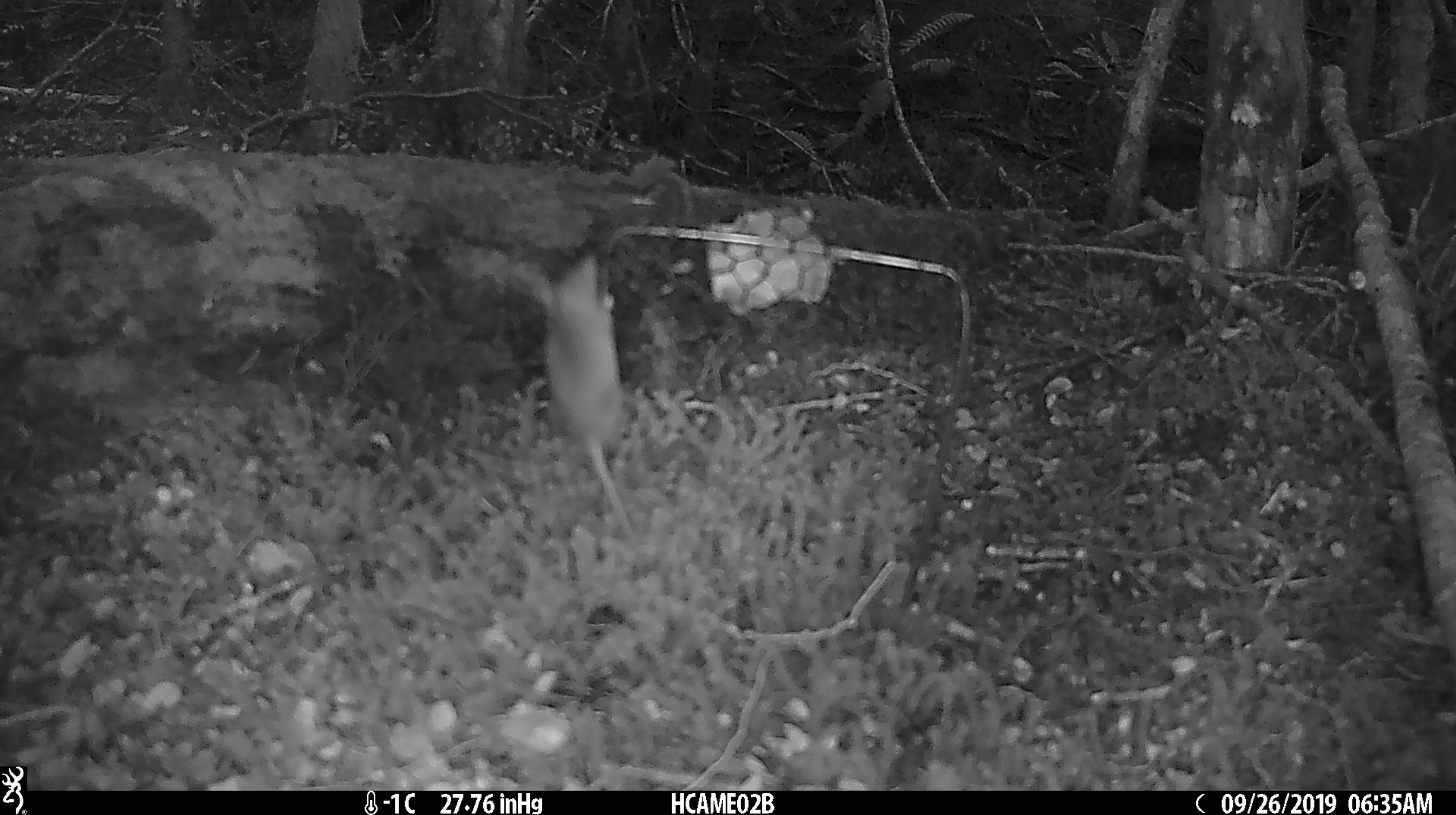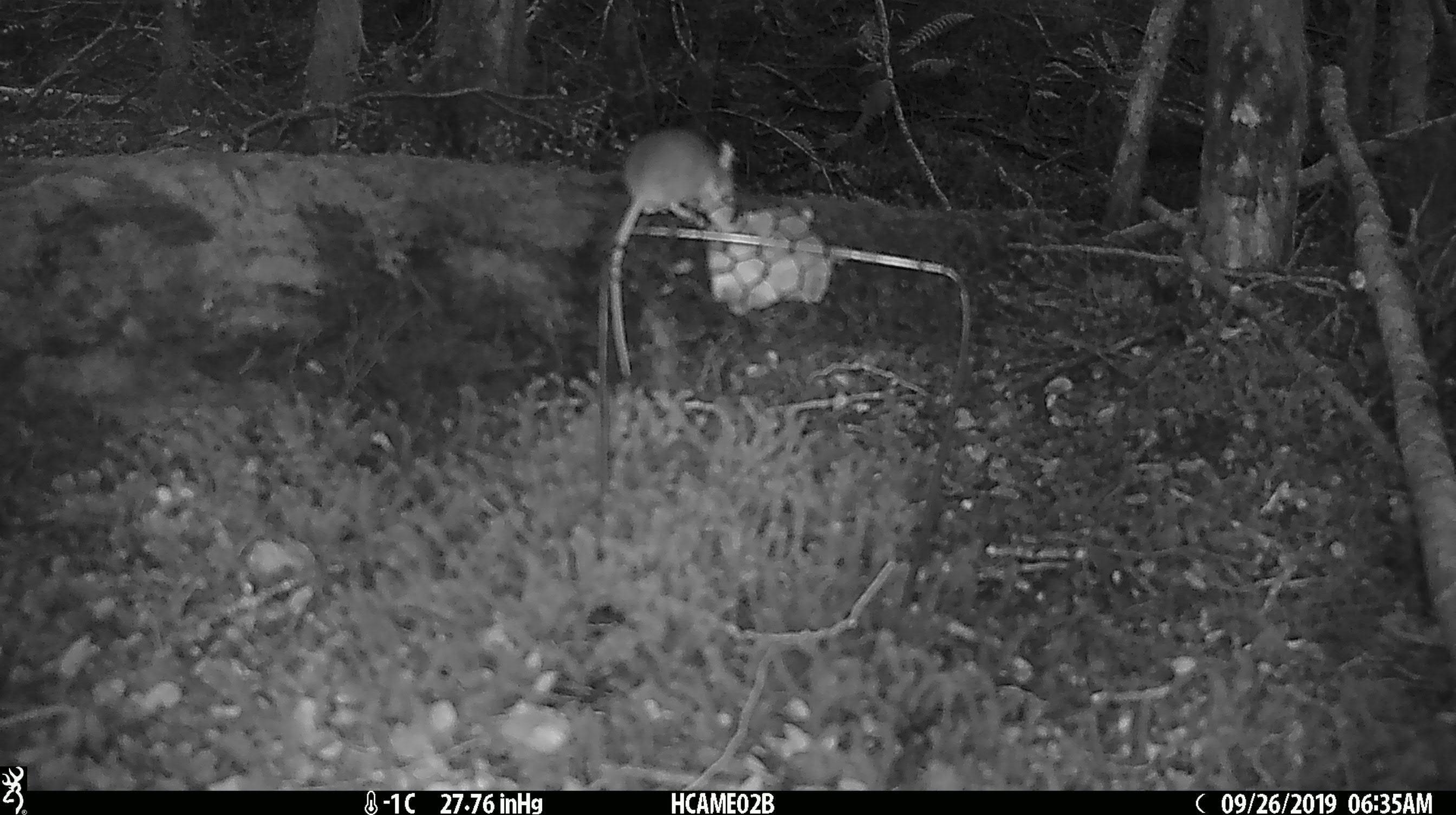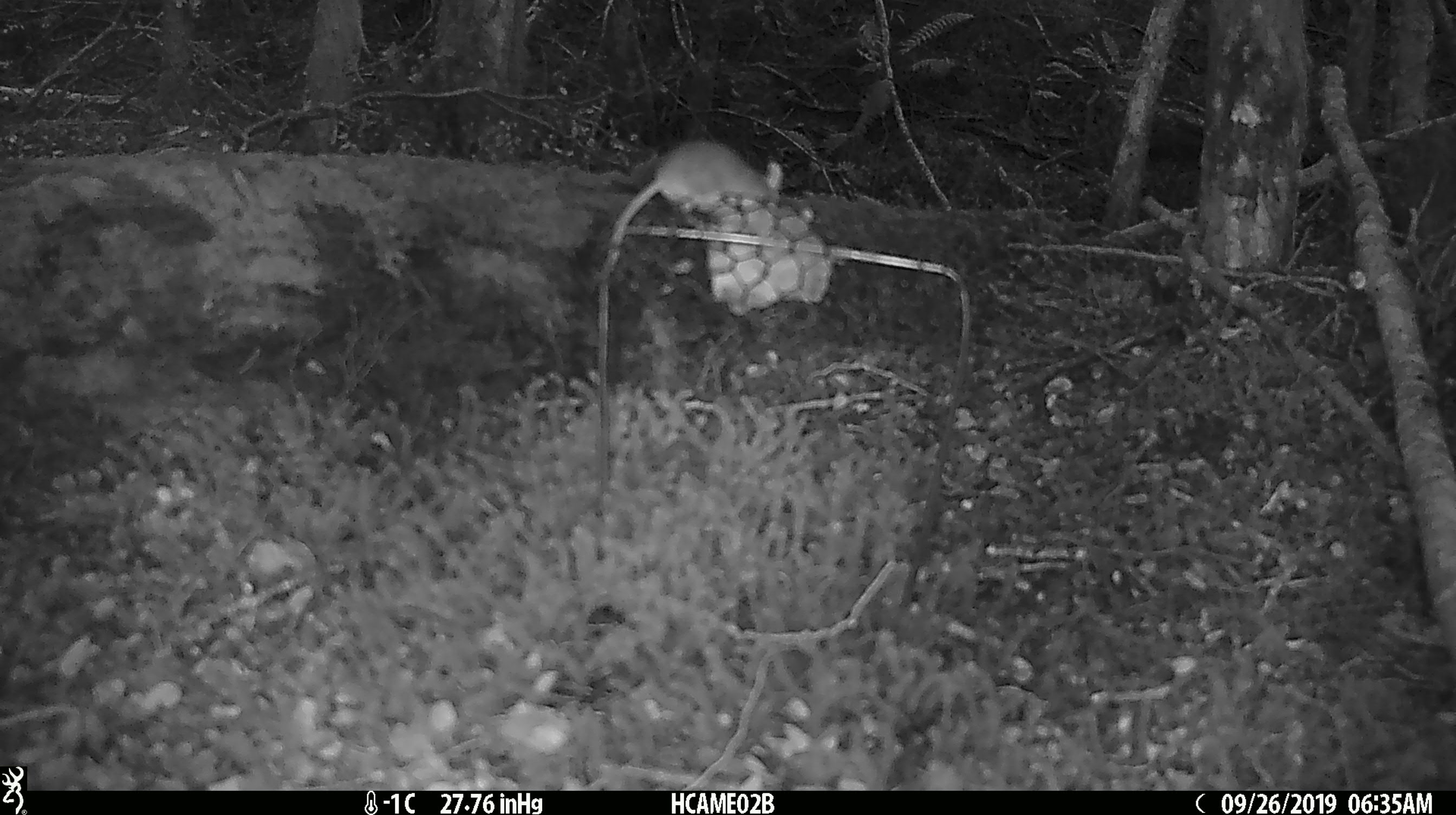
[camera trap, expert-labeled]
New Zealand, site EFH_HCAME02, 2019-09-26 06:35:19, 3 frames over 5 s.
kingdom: Animalia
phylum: Chordata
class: Mammalia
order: Rodentia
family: Muridae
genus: Mus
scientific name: Mus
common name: mouse